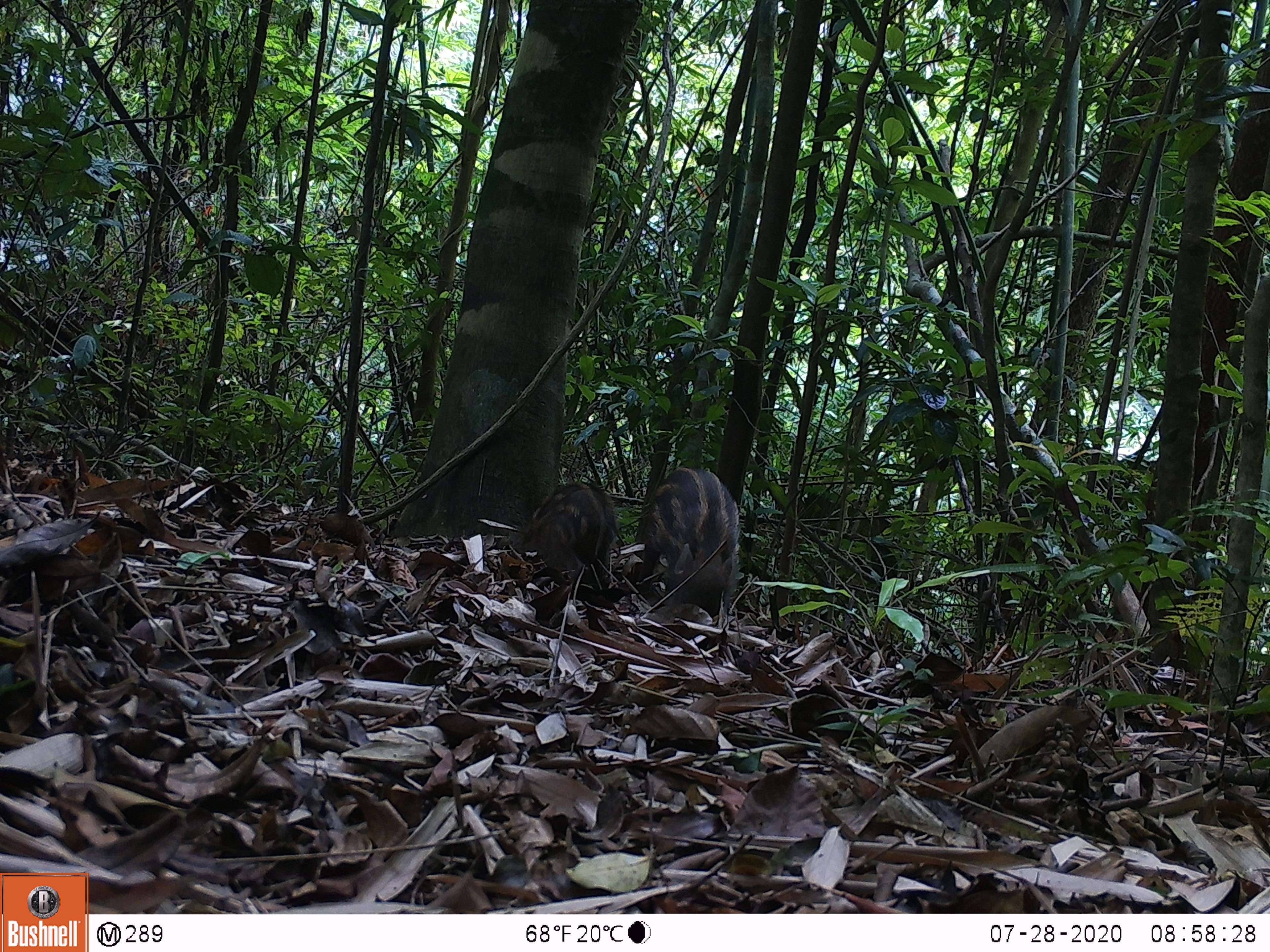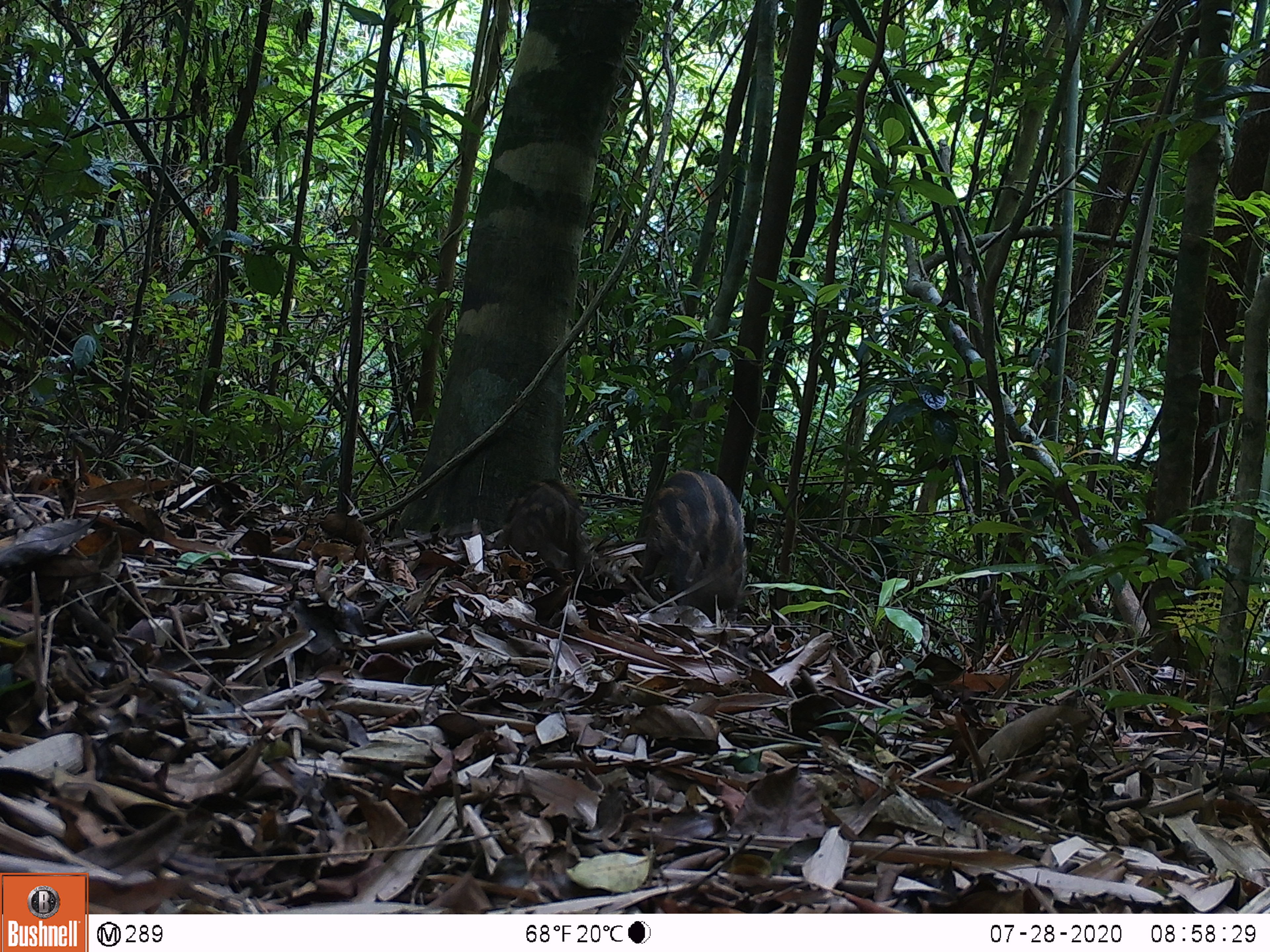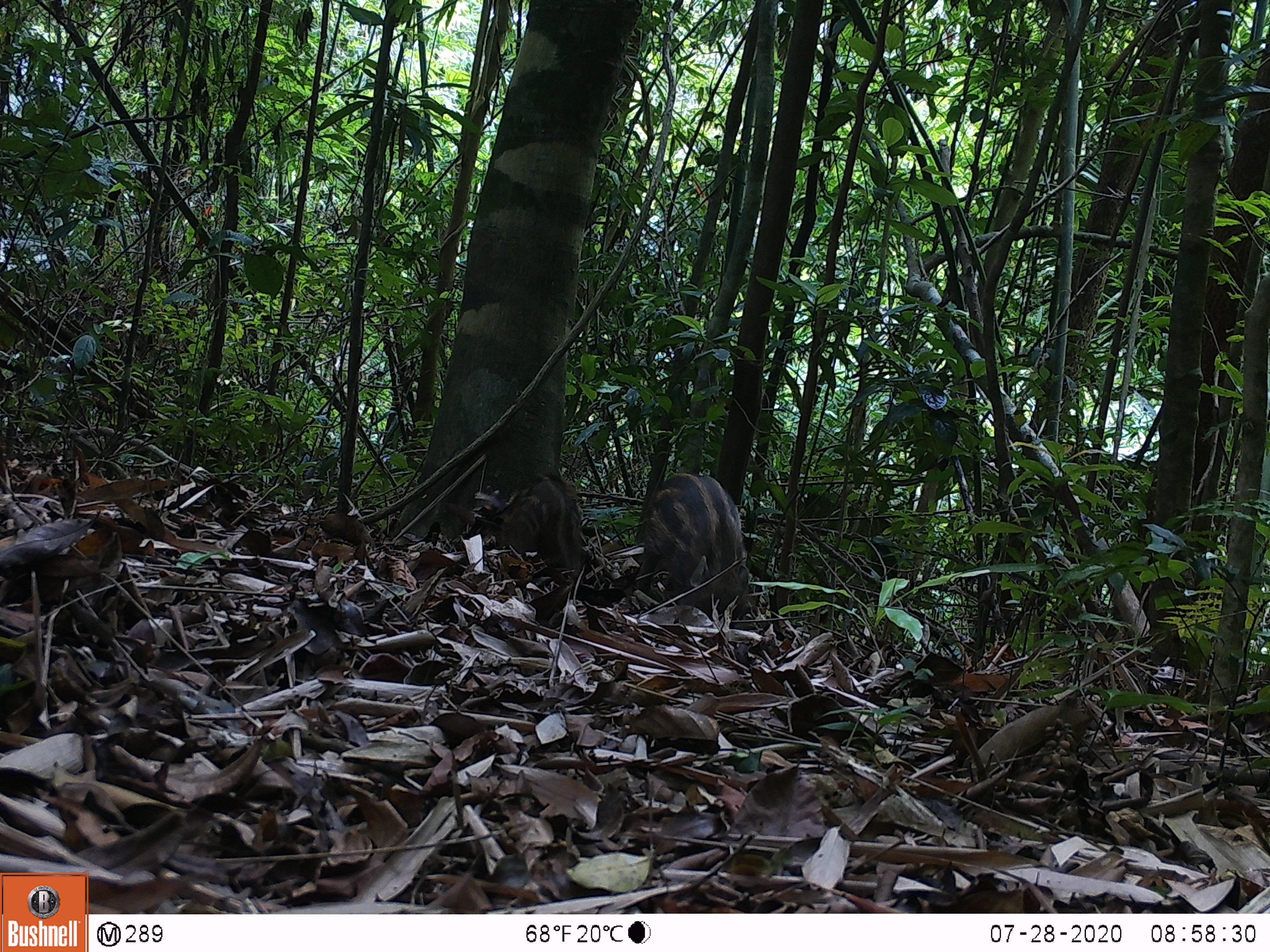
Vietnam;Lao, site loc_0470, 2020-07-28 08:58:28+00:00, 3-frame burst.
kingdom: Animalia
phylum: Chordata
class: Mammalia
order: Artiodactyla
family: Suidae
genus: Sus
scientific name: Sus scrofa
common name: eurasian wild pig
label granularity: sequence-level